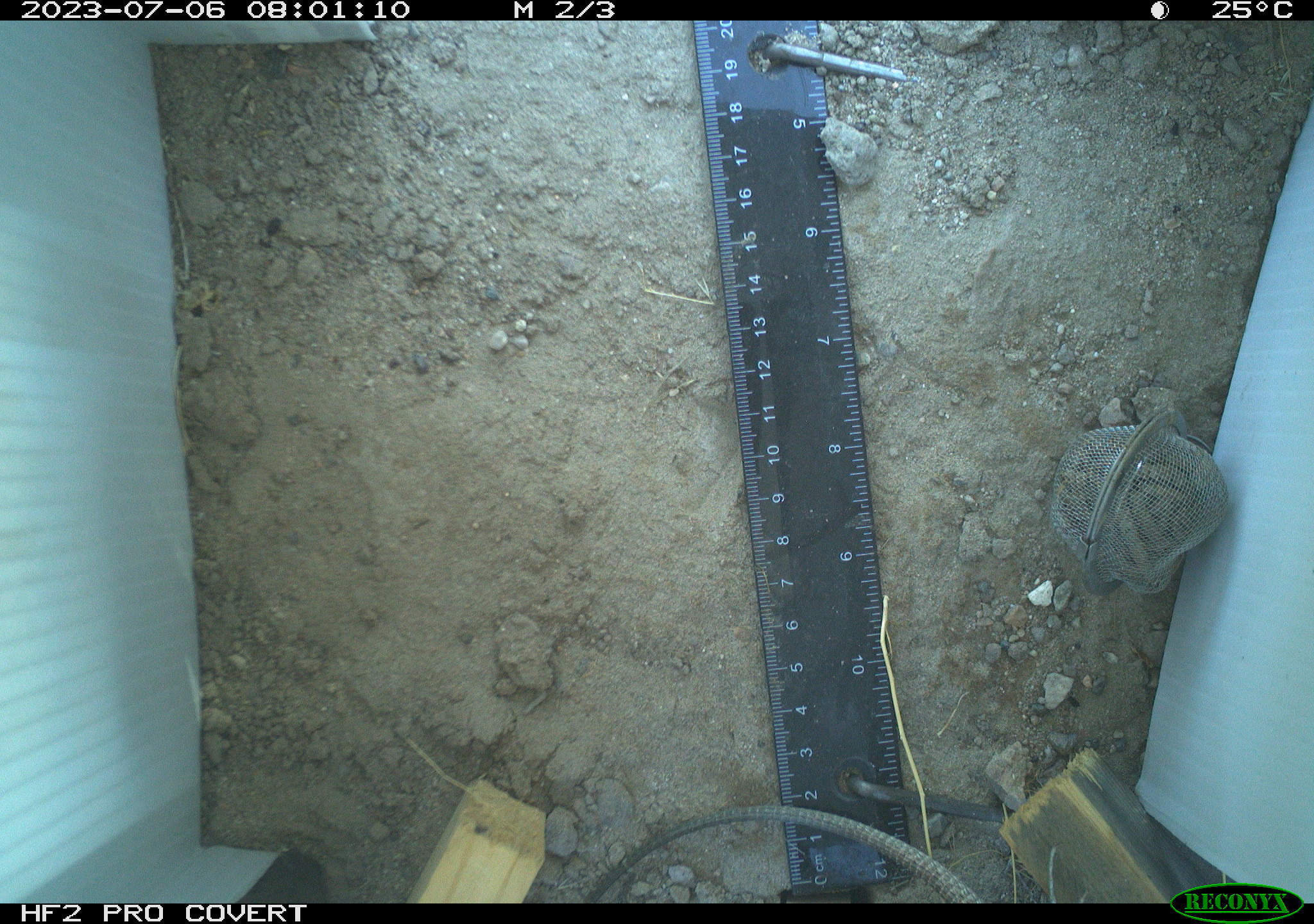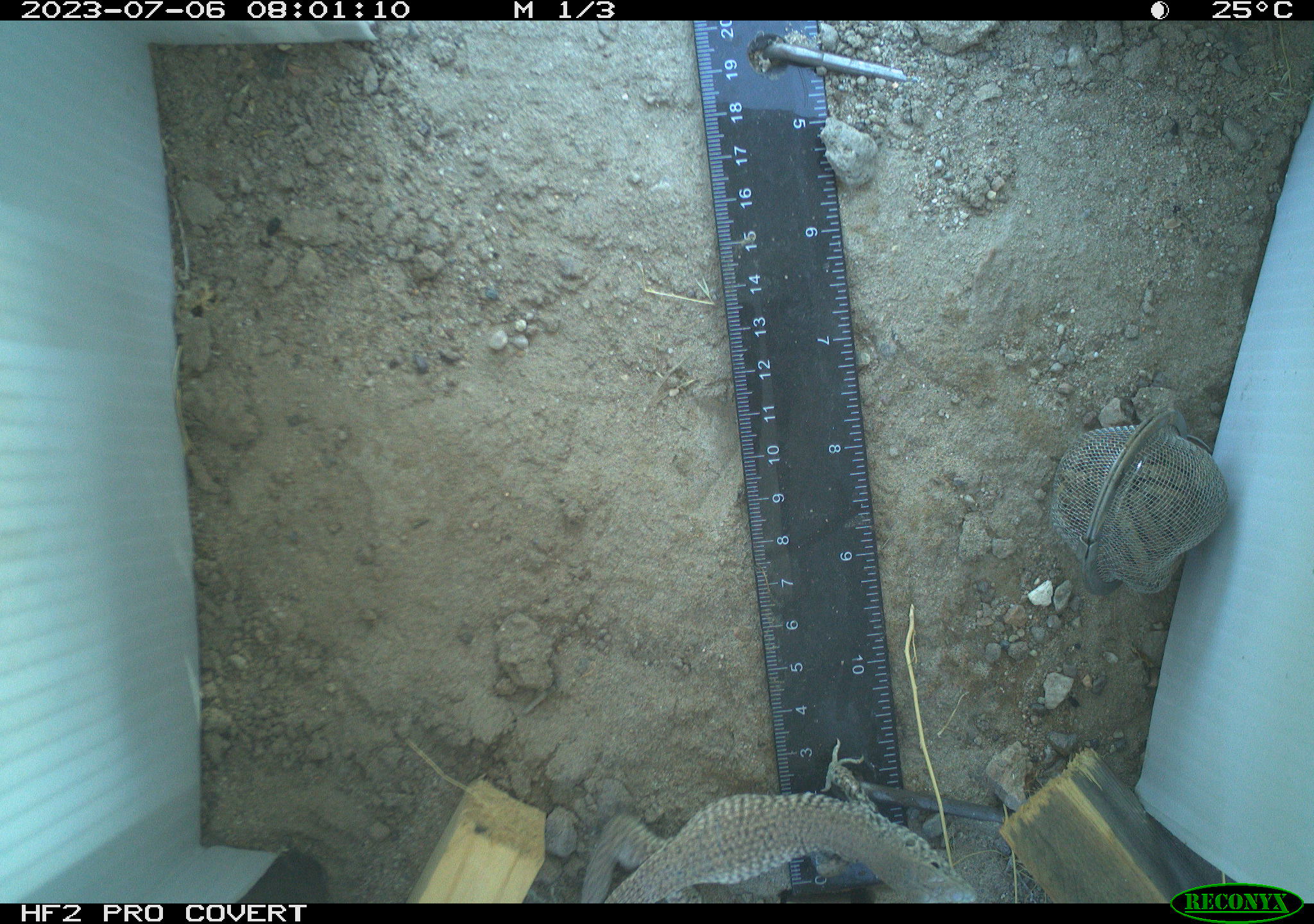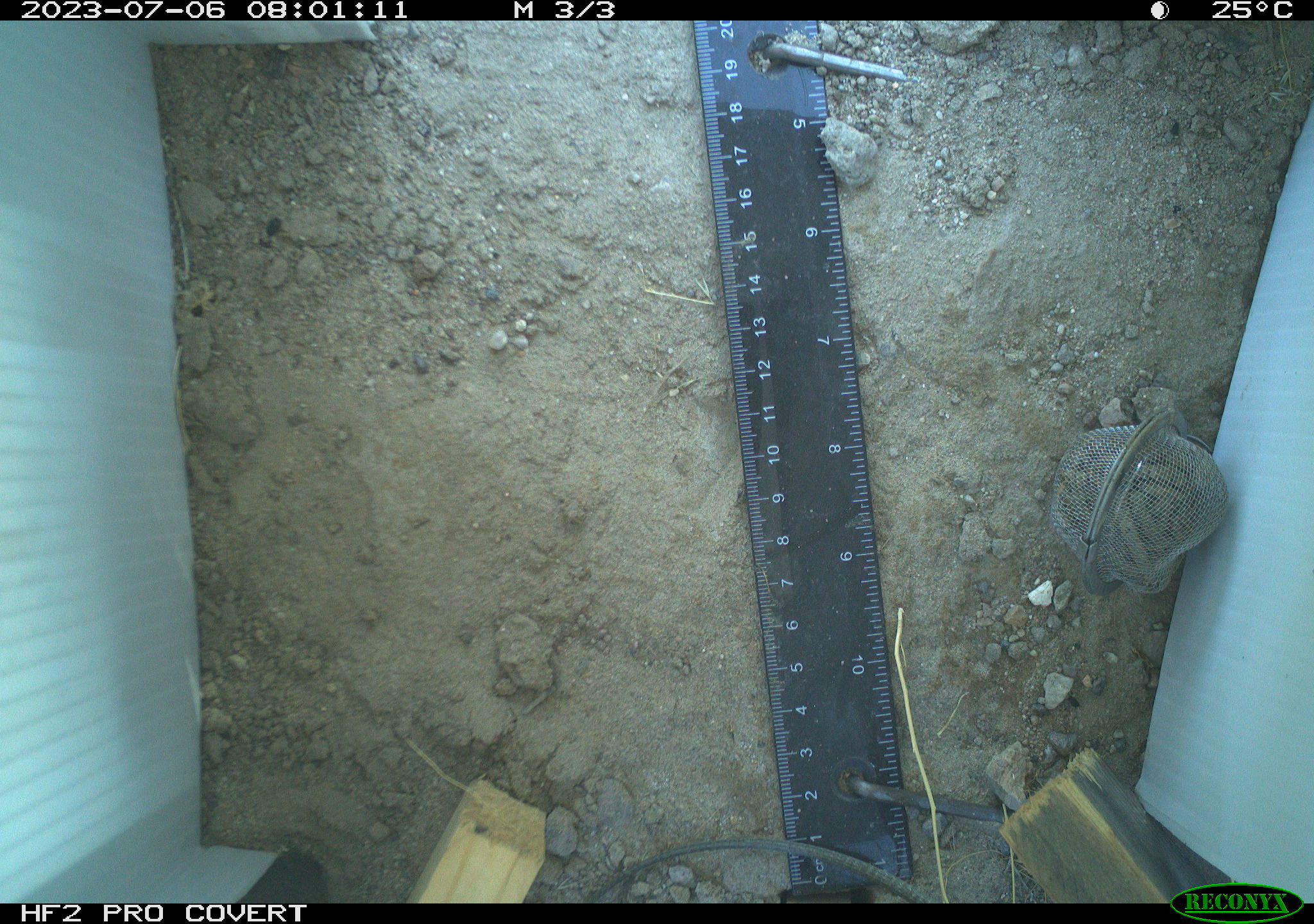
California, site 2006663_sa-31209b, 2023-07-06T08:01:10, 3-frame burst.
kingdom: Animalia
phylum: Chordata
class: Reptilia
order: Squamata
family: Teiidae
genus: Aspidoscelis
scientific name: Aspidoscelis tigris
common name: western whiptail